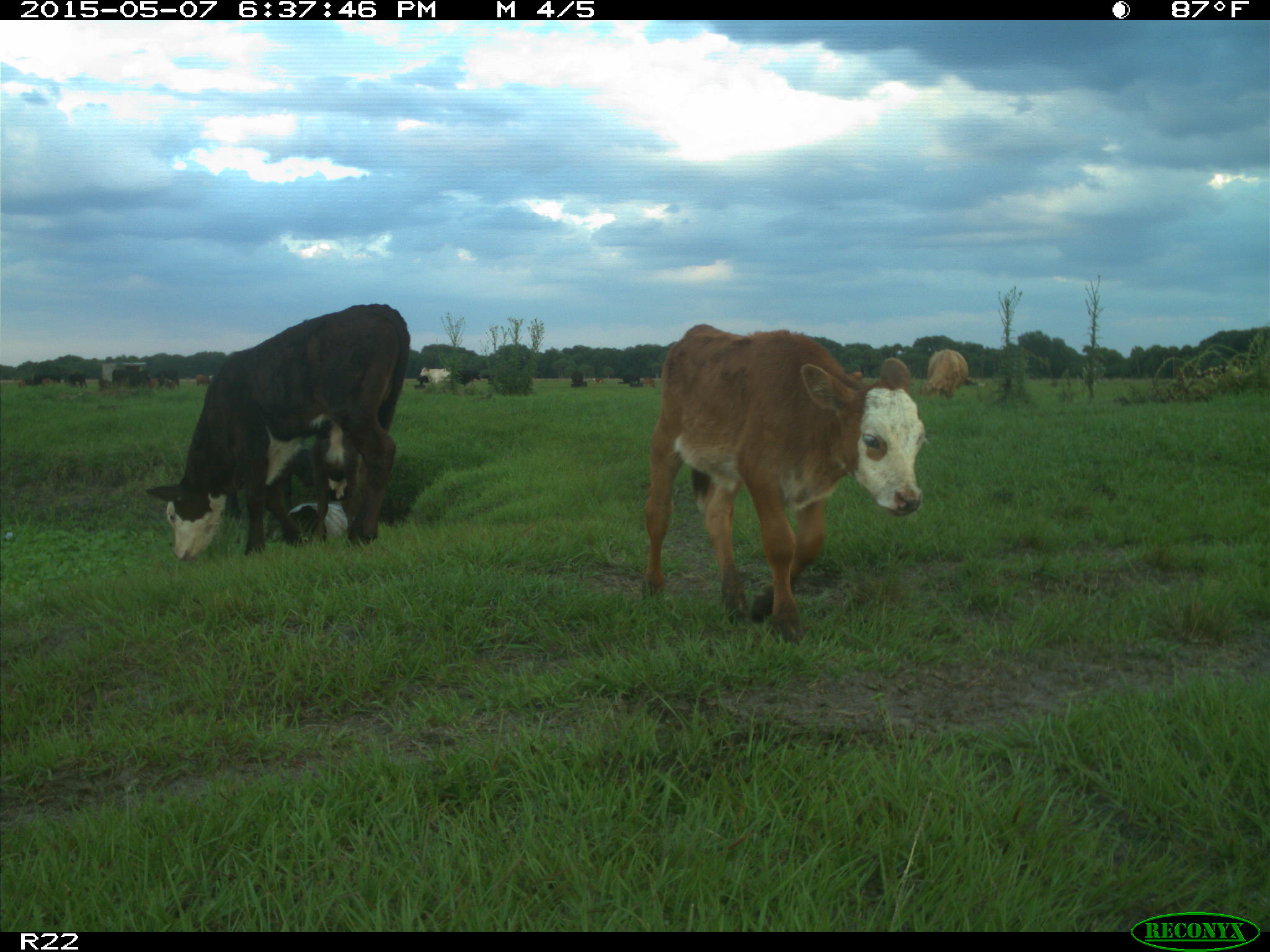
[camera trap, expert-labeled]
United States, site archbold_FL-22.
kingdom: Animalia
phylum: Chordata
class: Mammalia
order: Artiodactyla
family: Bovidae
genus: Bos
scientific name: Bos taurus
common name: domestic cow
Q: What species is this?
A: Bos taurus (domestic cow).